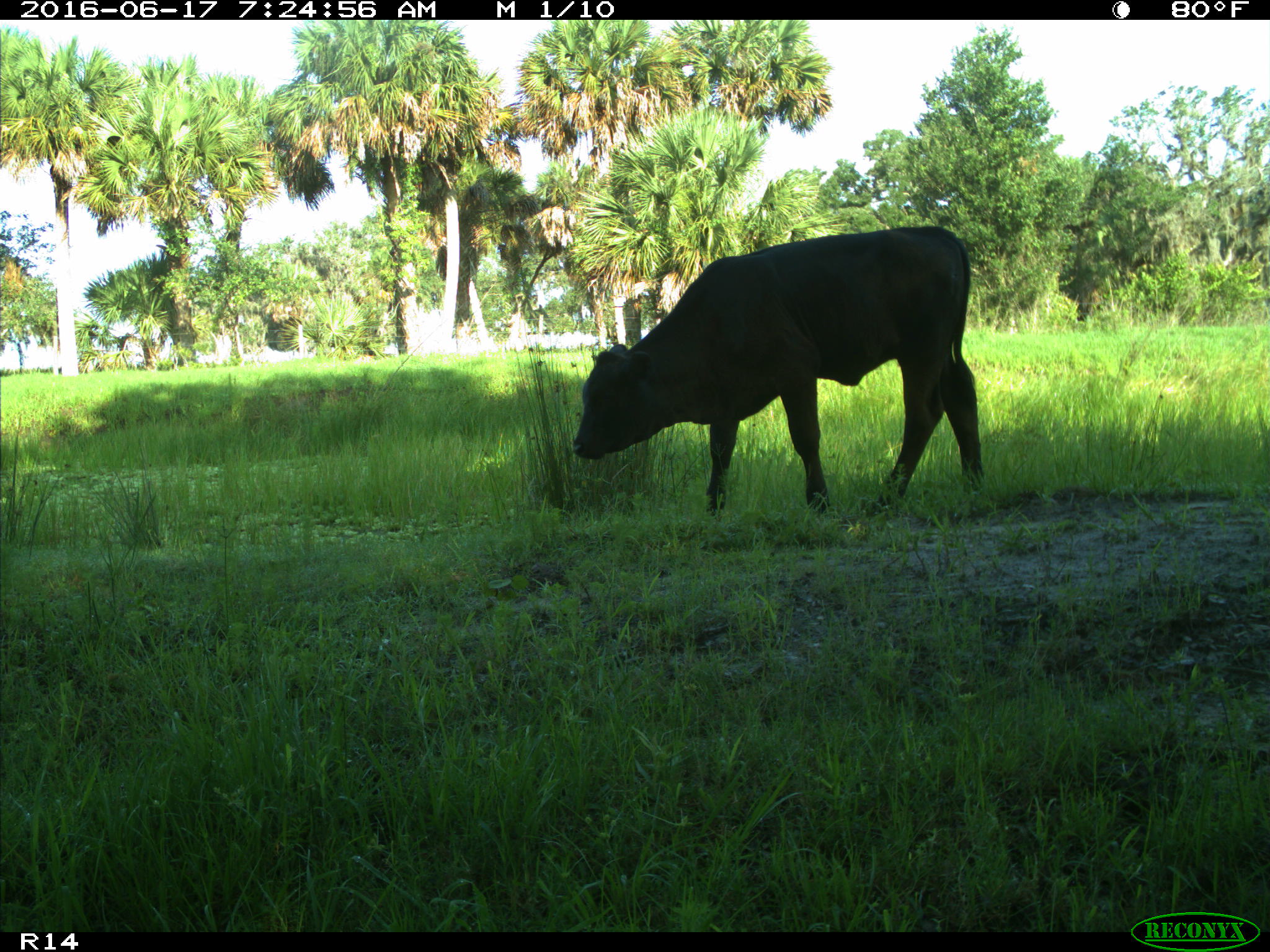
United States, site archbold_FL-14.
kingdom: Animalia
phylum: Chordata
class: Mammalia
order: Artiodactyla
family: Bovidae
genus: Bos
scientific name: Bos taurus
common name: domestic cow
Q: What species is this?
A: Bos taurus (domestic cow).